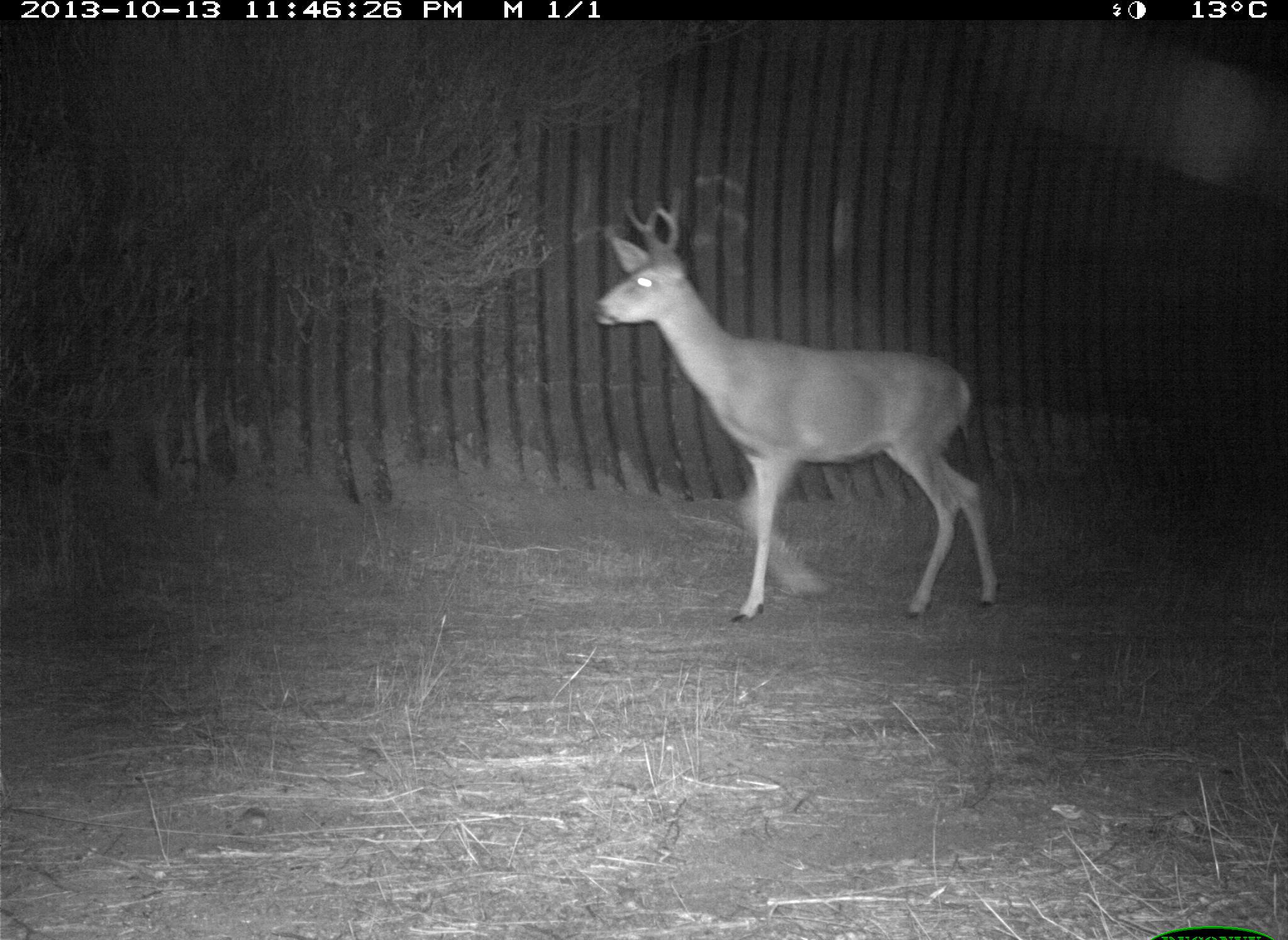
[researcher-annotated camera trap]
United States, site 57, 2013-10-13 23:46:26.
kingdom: Animalia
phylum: Chordata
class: Mammalia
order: Artiodactyla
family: Cervidae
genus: Odocoileus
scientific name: Odocoileus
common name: deer